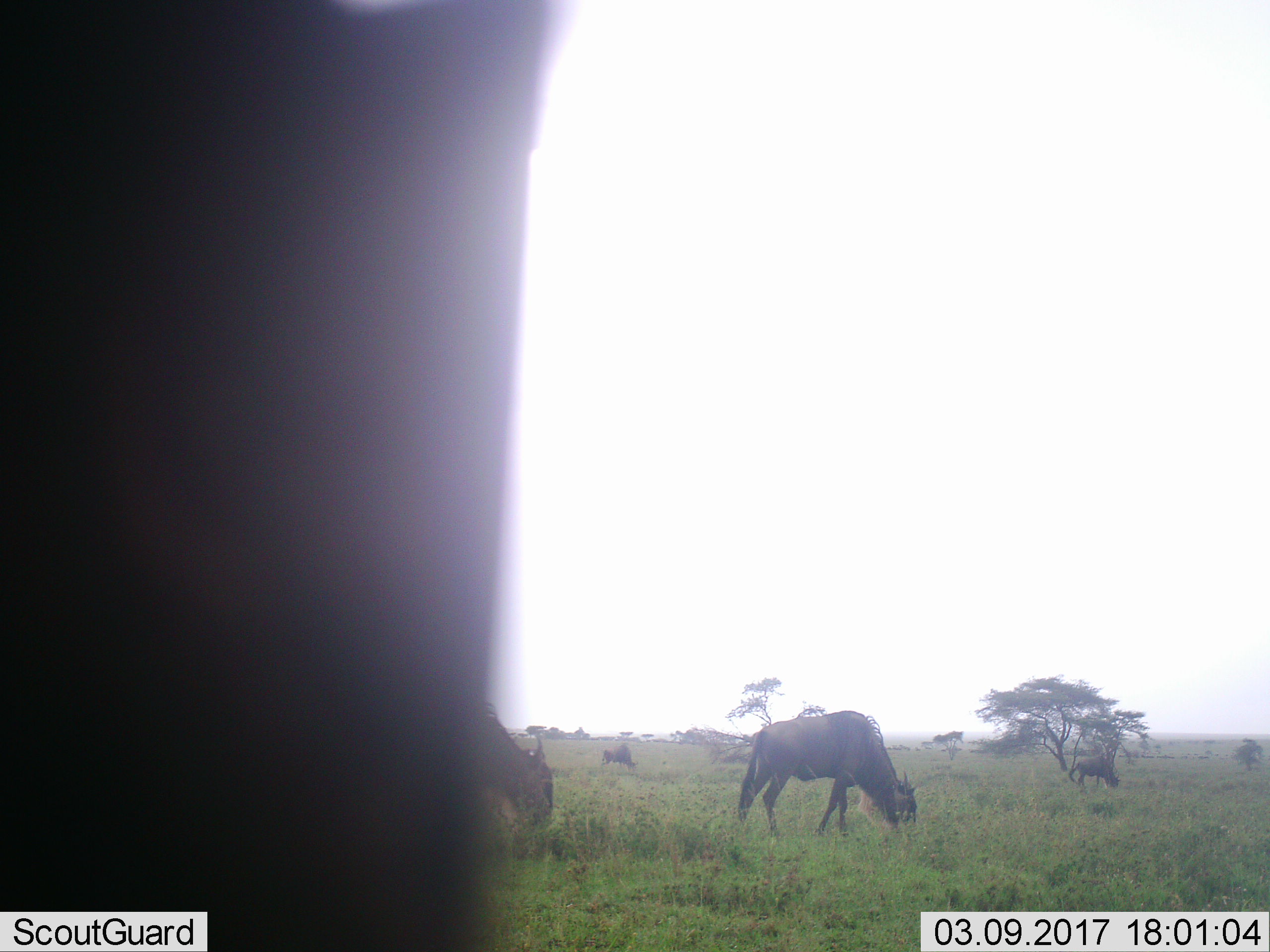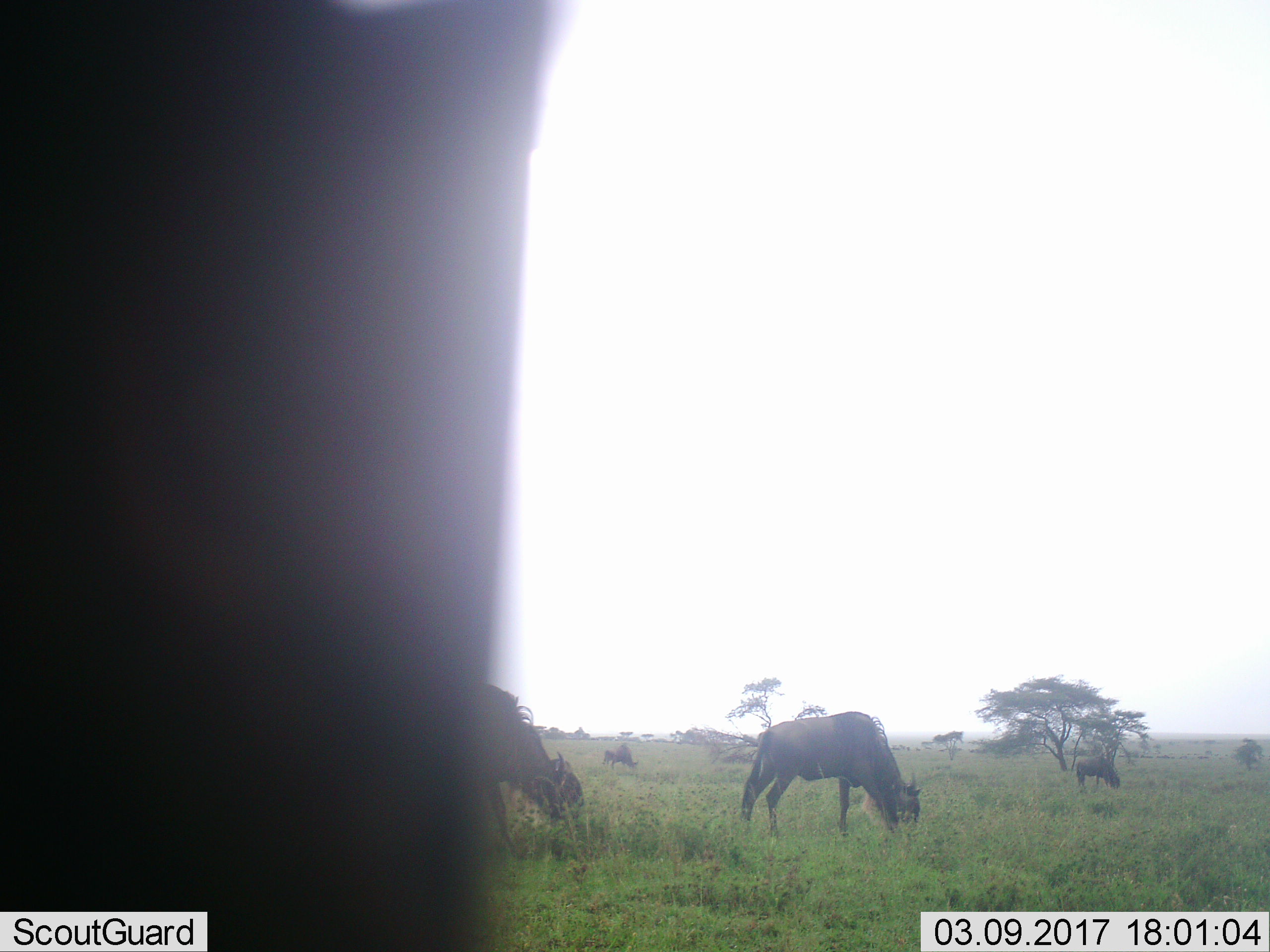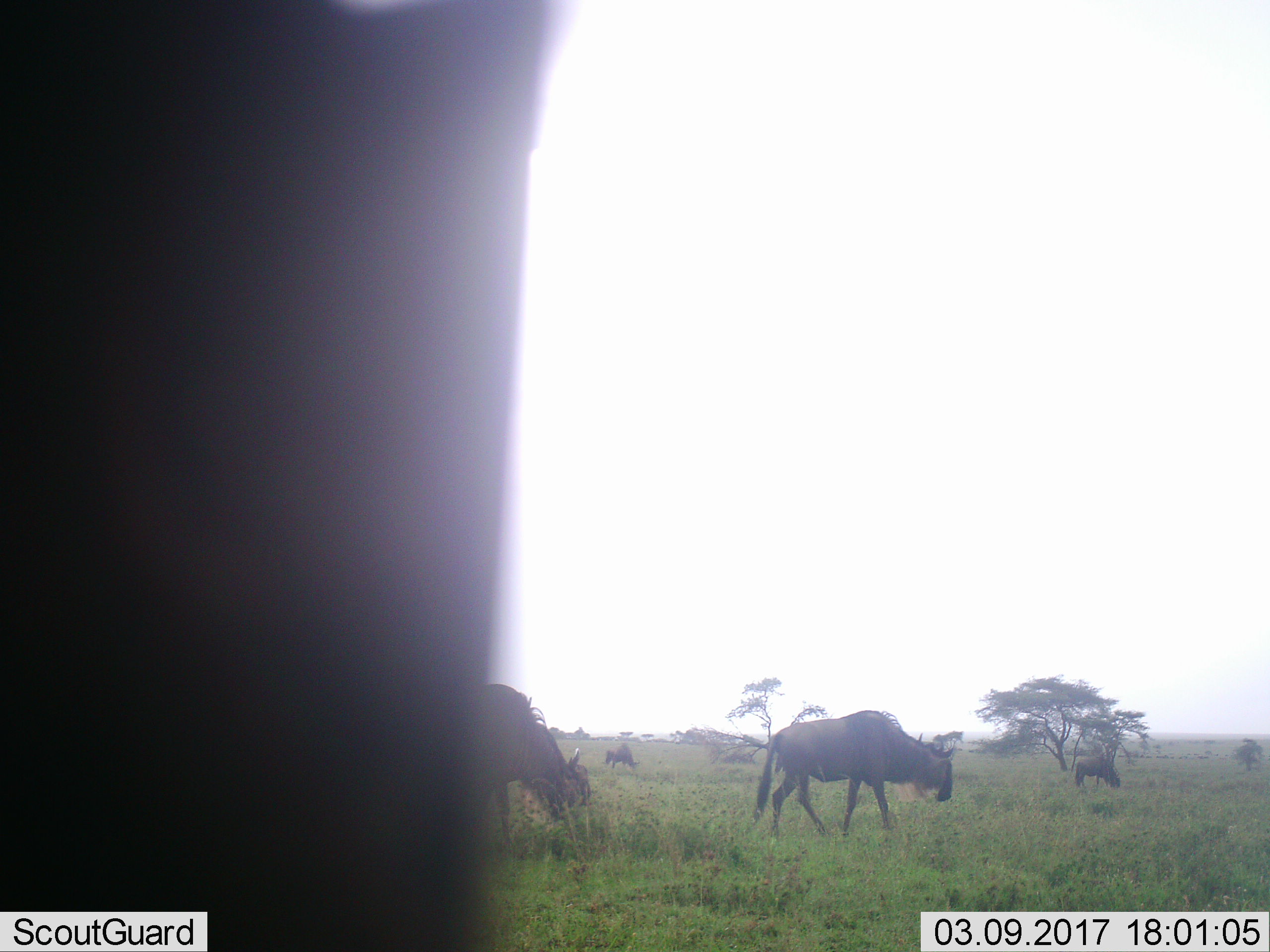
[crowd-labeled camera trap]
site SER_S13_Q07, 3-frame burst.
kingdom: Animalia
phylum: Chordata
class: Mammalia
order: Artiodactyla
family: Bovidae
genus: Connochaetes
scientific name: Connochaetes taurinus taurinus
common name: blue wildebeest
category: wildebeestblue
Wildebeestblue (blue wildebeest) (Connochaetes taurinus taurinus), count 5. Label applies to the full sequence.